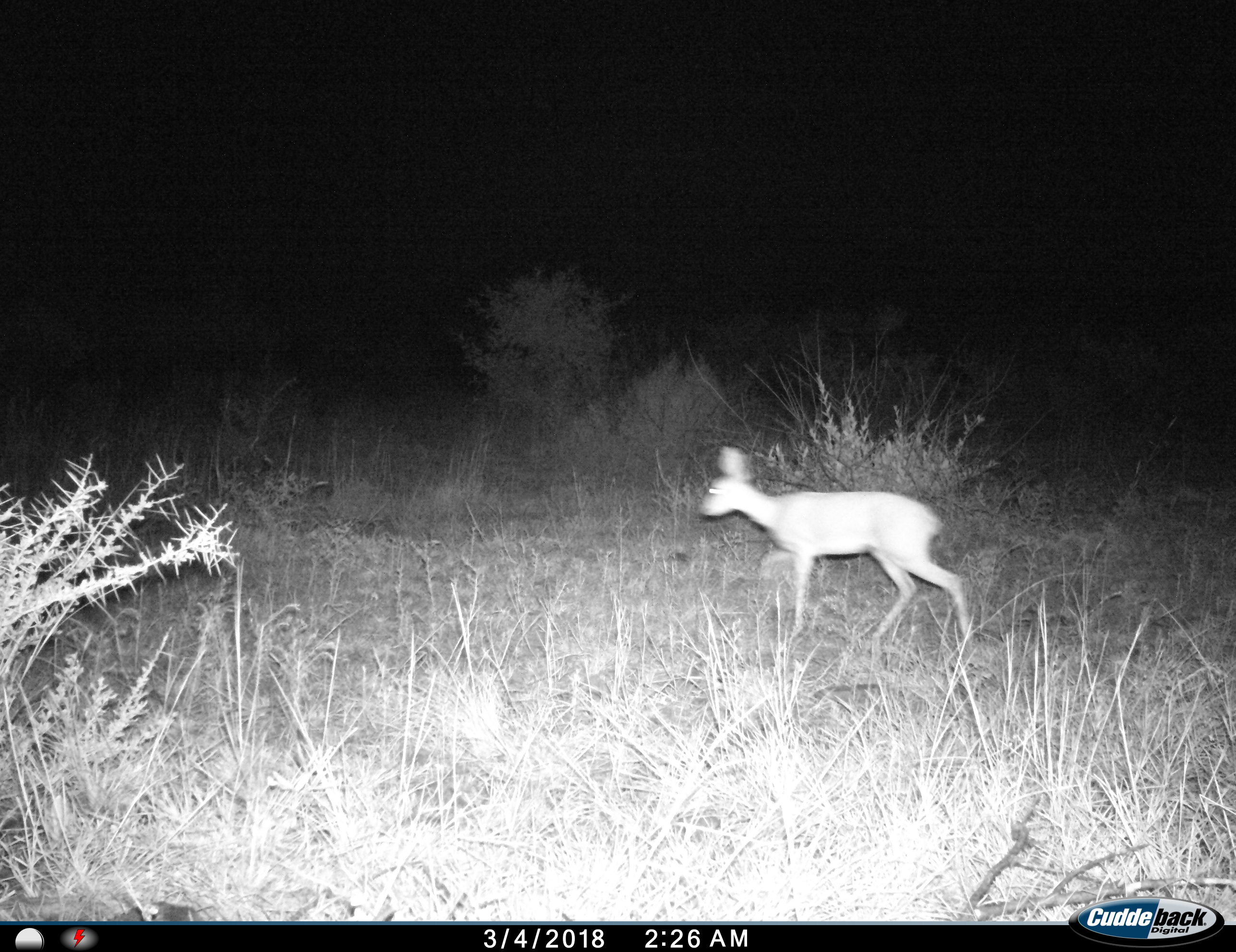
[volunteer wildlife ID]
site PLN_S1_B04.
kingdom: Animalia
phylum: Chordata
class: Mammalia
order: Artiodactyla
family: Bovidae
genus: Raphicerus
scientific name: Raphicerus campestris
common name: steenbok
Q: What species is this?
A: Steenbok (Raphicerus campestris).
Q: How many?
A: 1.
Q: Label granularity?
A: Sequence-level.